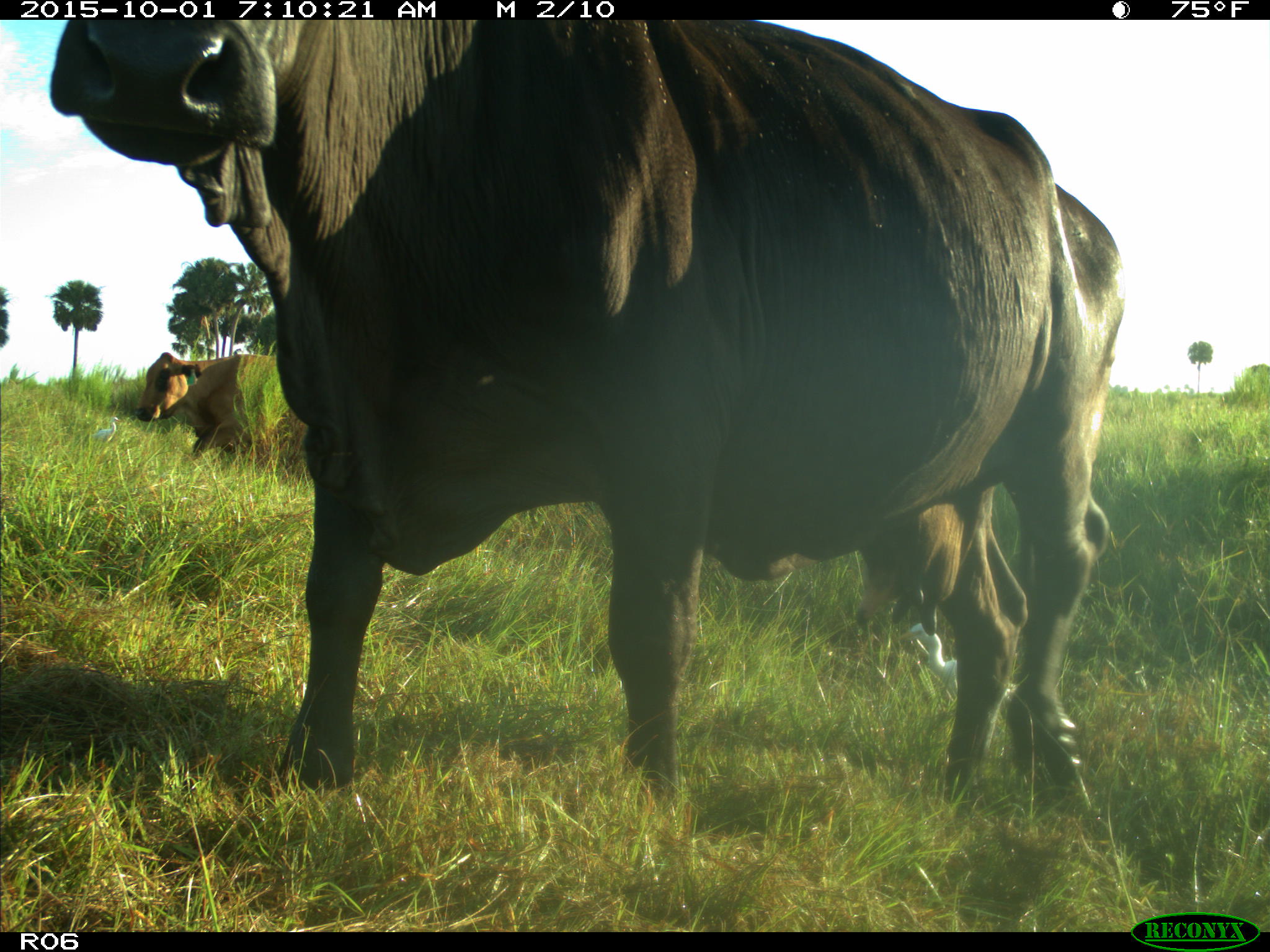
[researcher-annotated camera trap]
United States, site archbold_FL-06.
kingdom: Animalia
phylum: Chordata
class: Mammalia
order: Artiodactyla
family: Bovidae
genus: Bos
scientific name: Bos taurus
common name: domestic cow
Bos taurus (domestic cow).